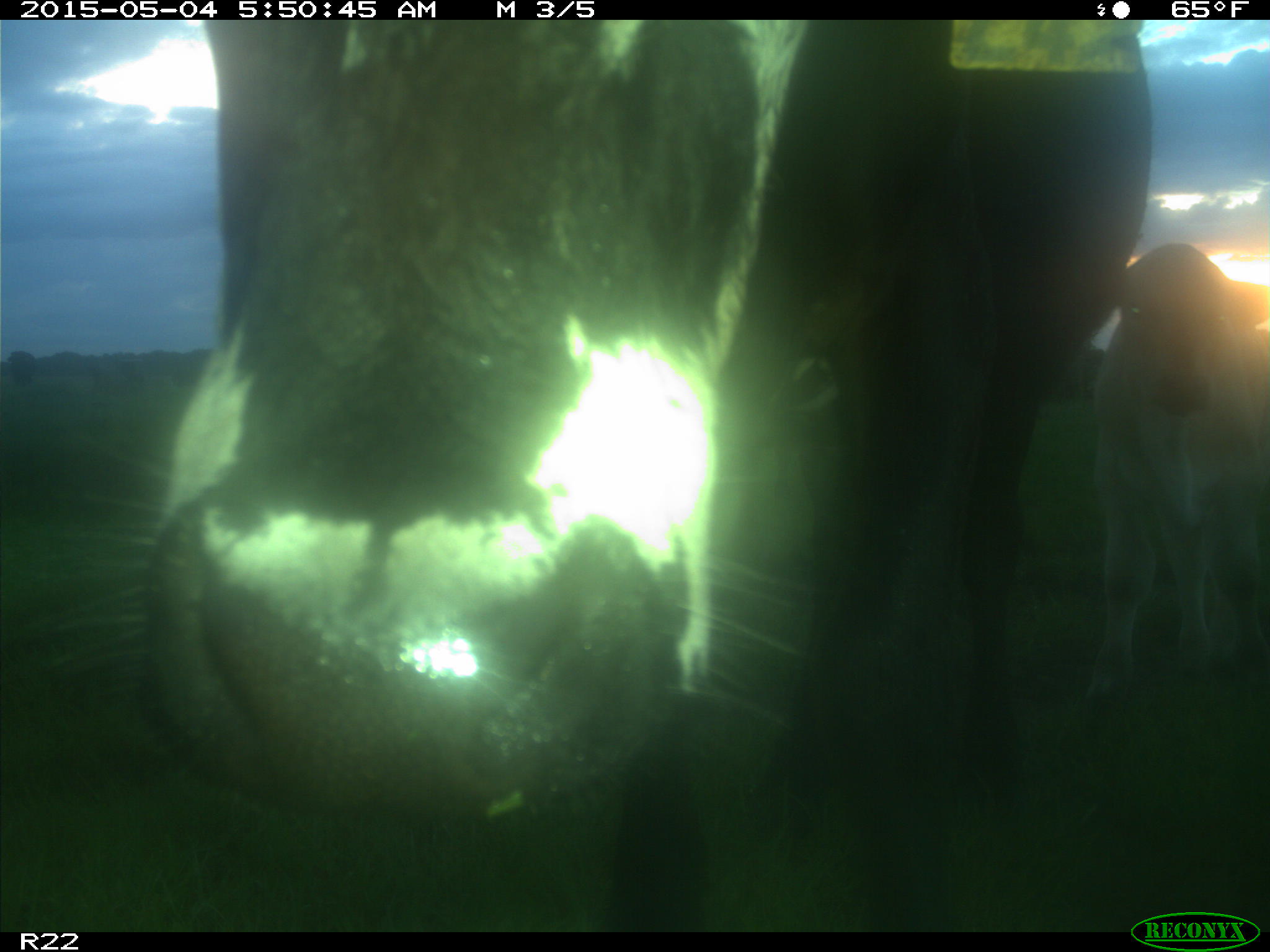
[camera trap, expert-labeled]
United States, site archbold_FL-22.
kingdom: Animalia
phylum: Chordata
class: Mammalia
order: Artiodactyla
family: Bovidae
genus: Bos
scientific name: Bos taurus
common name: domestic cow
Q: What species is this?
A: Bos taurus (domestic cow).